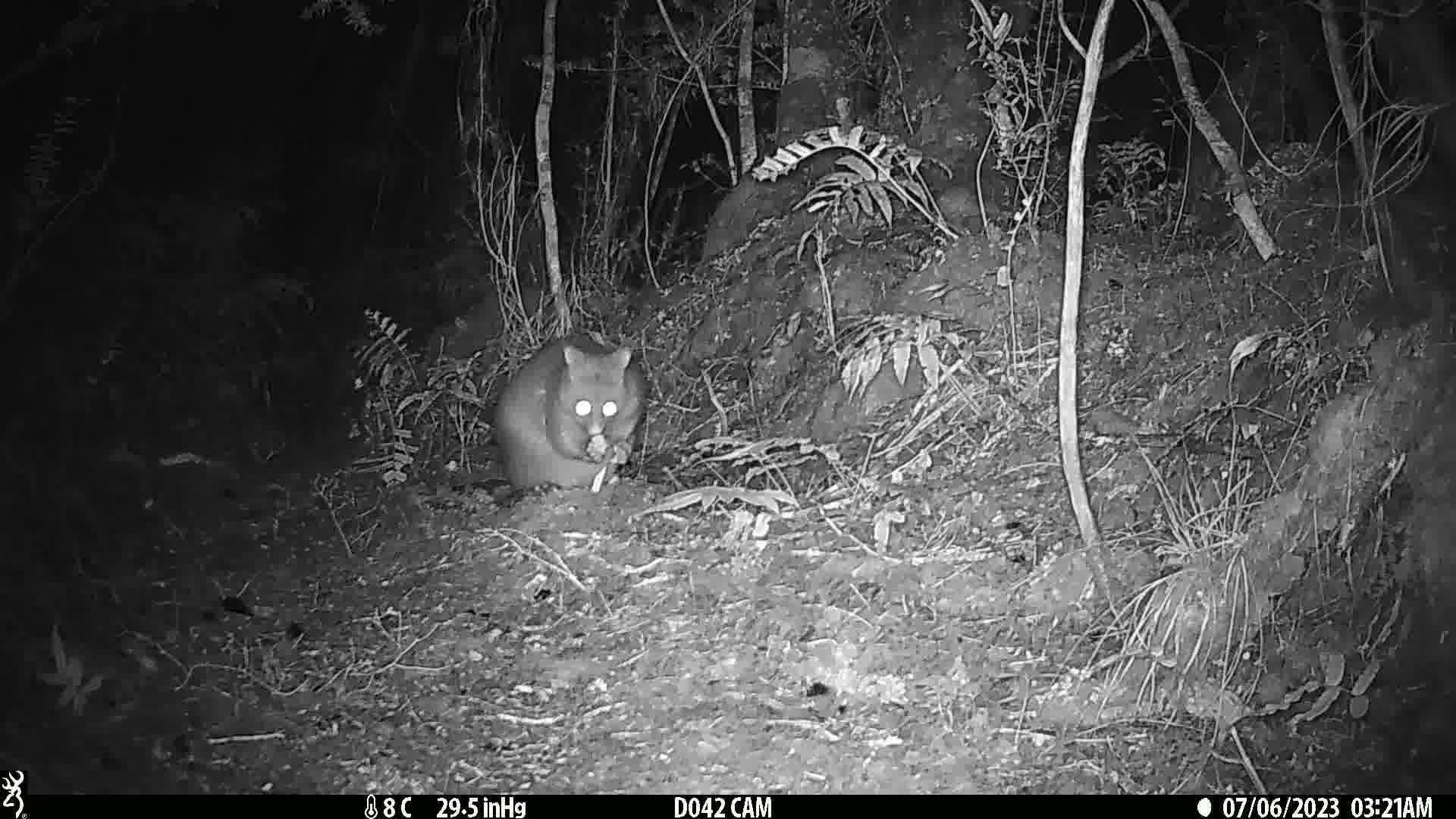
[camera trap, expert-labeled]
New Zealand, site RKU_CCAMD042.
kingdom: Animalia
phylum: Chordata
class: Mammalia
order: Diprotodontia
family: Phalangeridae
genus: Trichosurus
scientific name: Trichosurus vulpecula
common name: common brushtail possum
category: possum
Possum (common brushtail possum) (Trichosurus vulpecula).